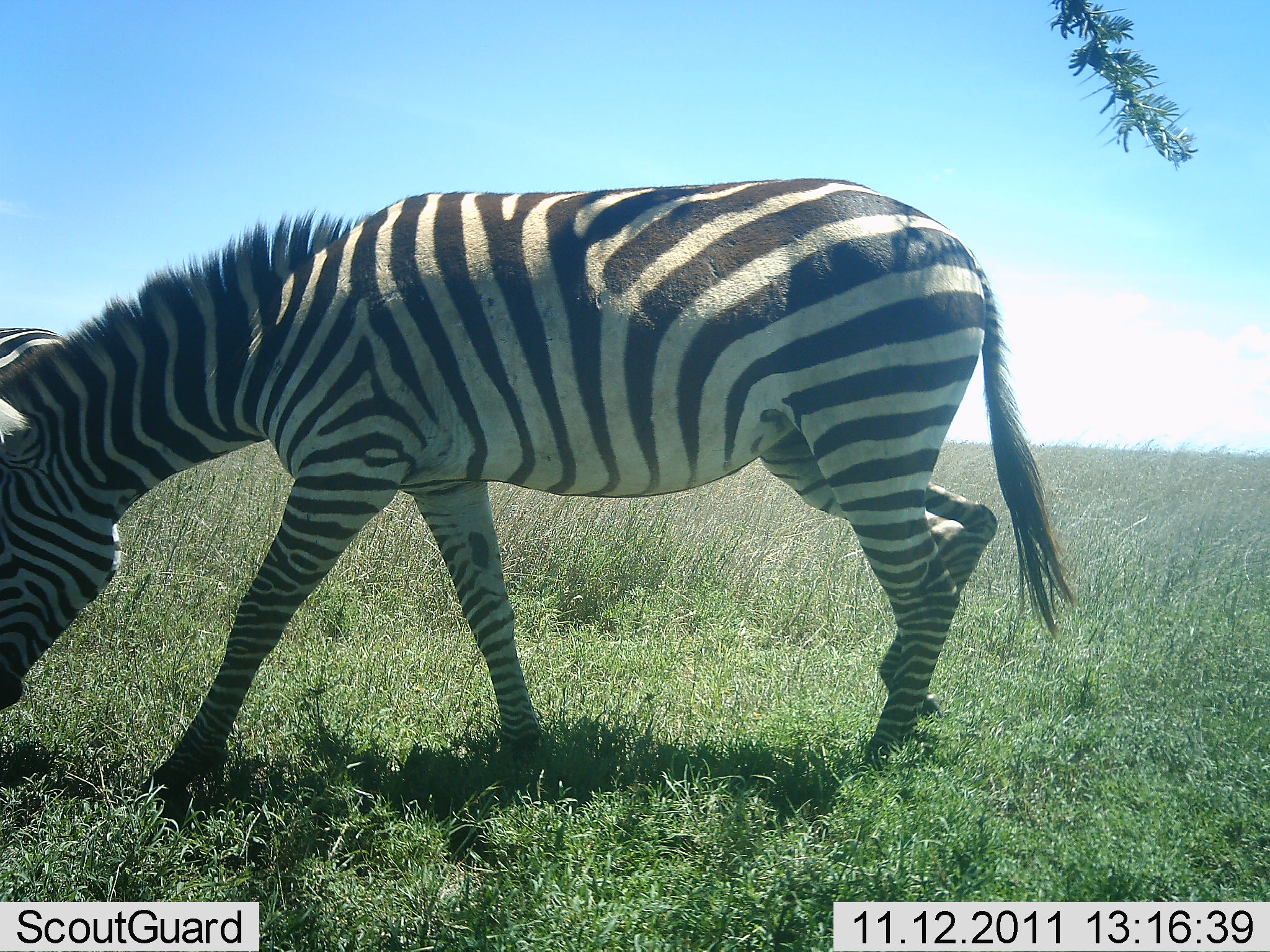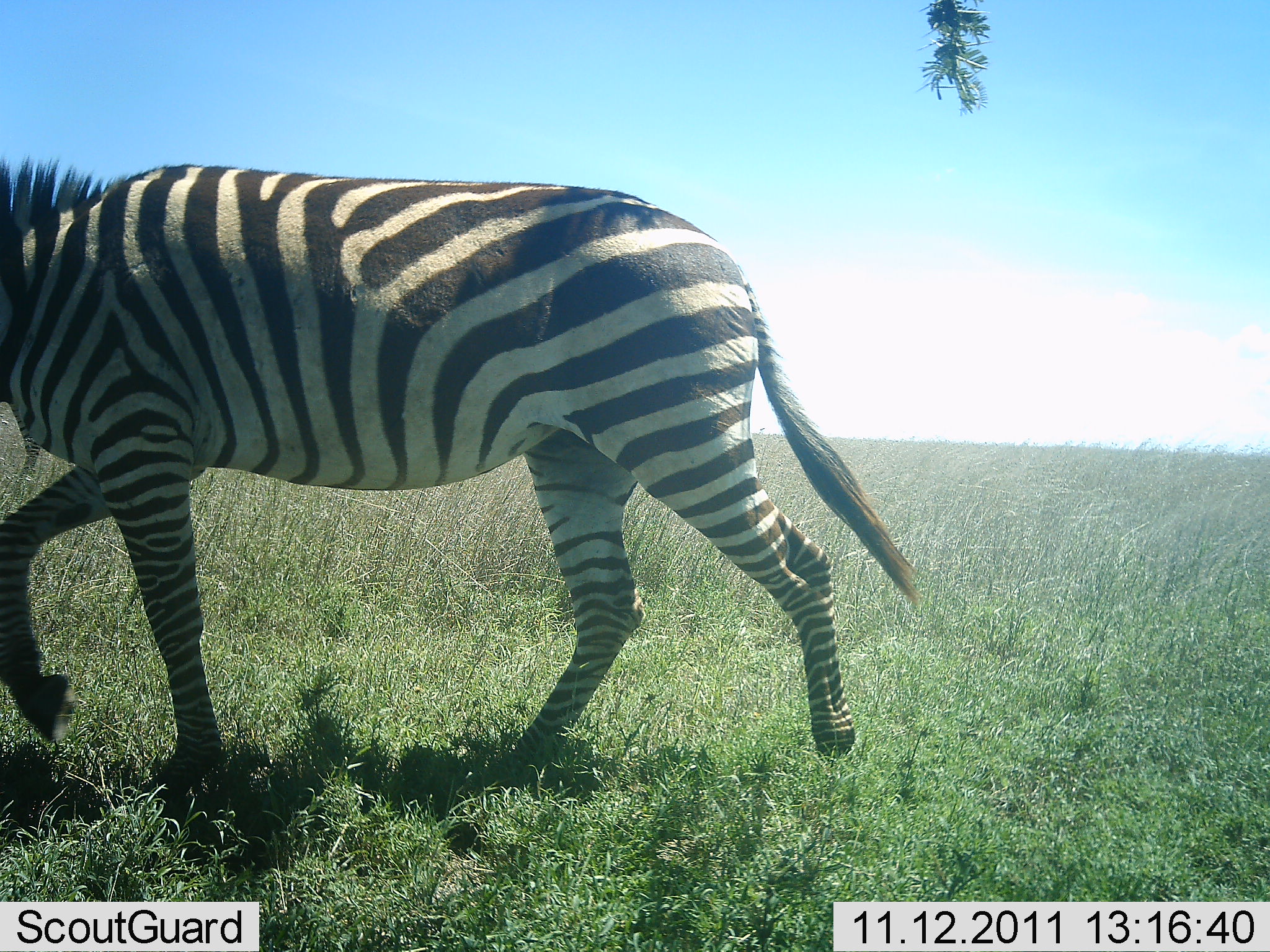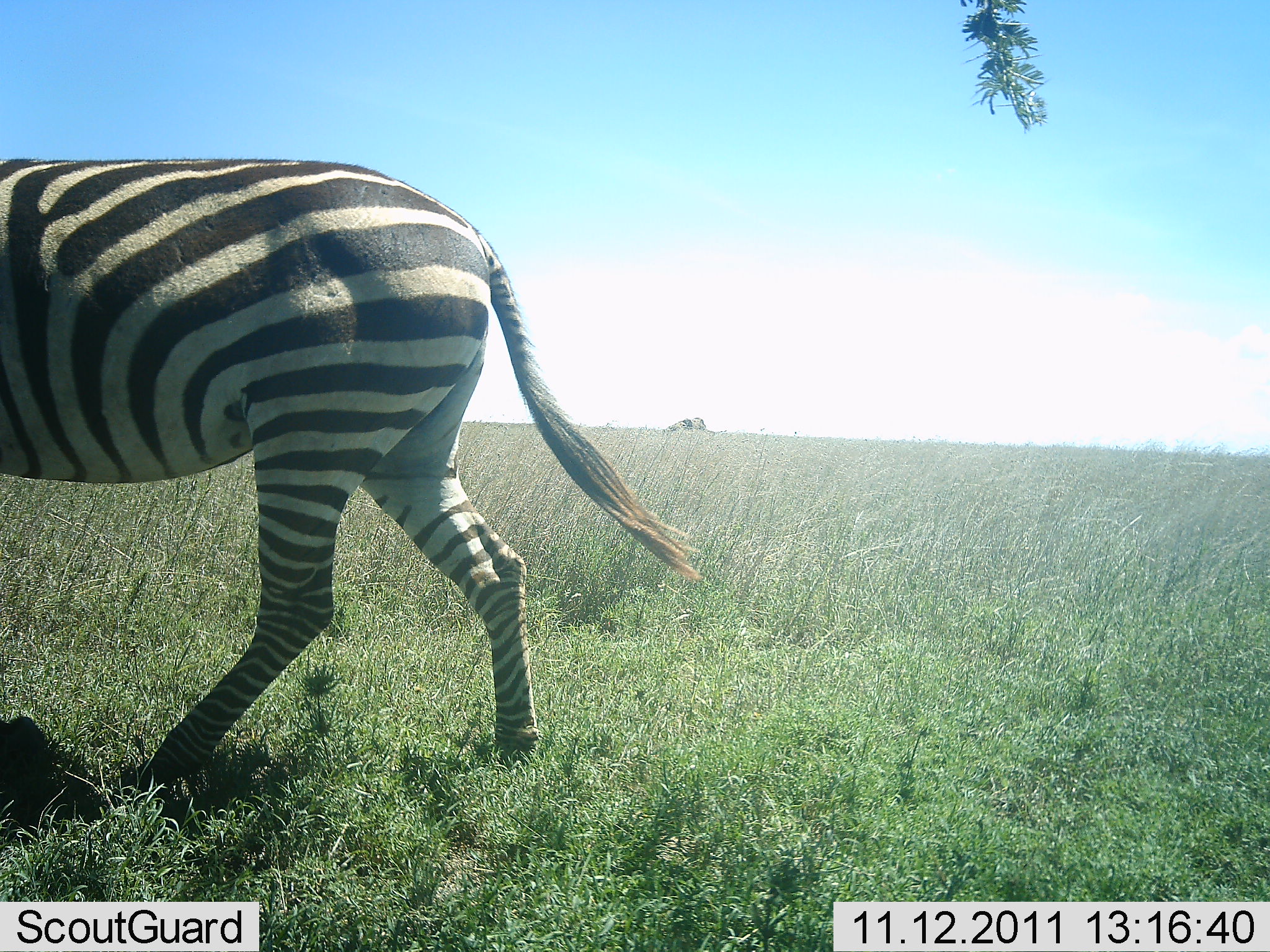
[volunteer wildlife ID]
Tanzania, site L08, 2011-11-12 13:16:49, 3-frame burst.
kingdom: Animalia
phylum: Chordata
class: Mammalia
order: Perissodactyla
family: Equidae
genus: Equus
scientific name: Equus quagga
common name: plains zebra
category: zebra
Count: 1.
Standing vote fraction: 17%.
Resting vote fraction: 0%.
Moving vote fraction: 100%.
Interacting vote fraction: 0%.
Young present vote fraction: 0%.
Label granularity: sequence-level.